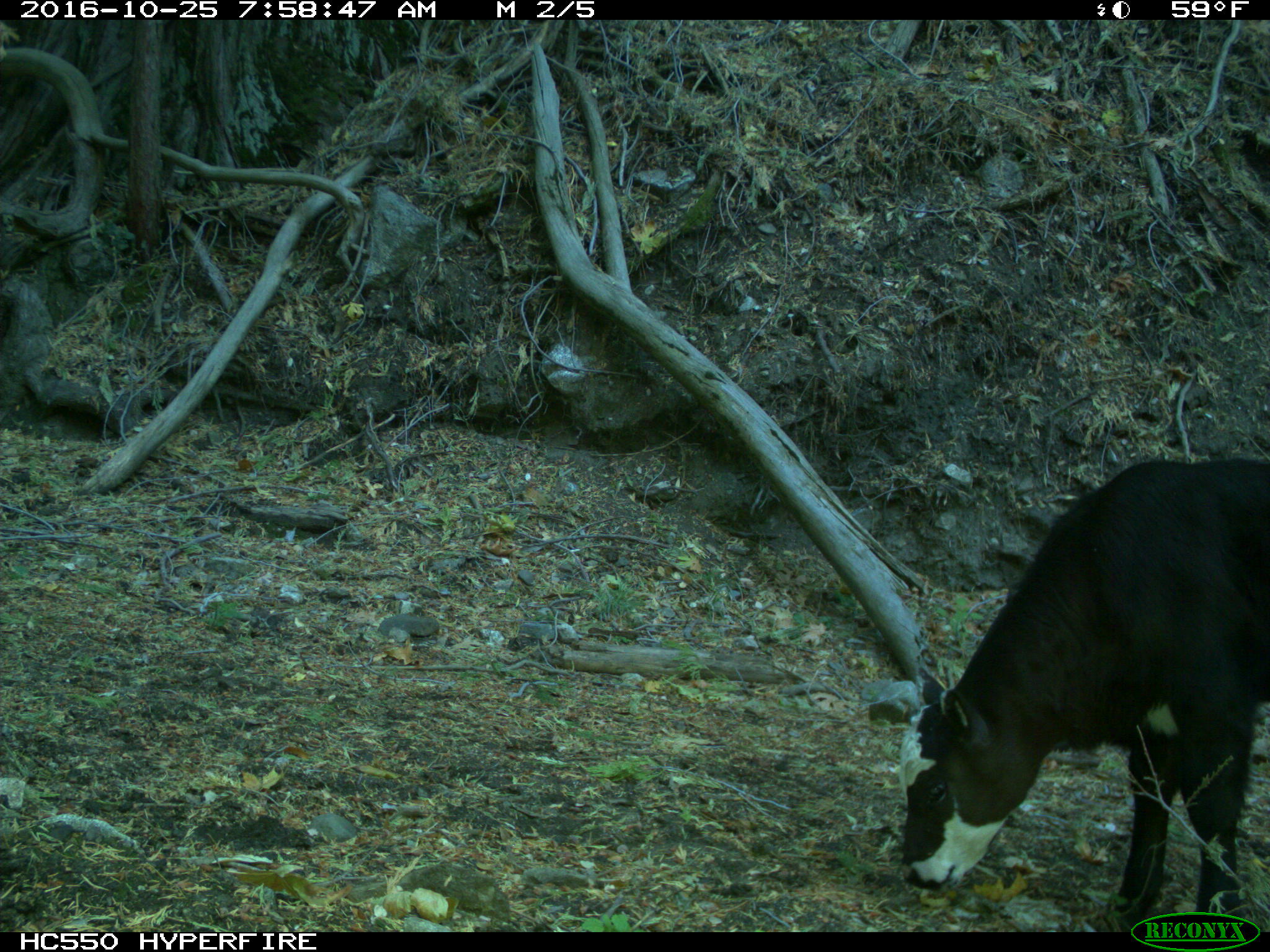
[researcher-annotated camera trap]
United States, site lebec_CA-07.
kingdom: Animalia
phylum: Chordata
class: Mammalia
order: Artiodactyla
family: Bovidae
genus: Bos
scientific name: Bos taurus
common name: domestic cow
Bos taurus (domestic cow).